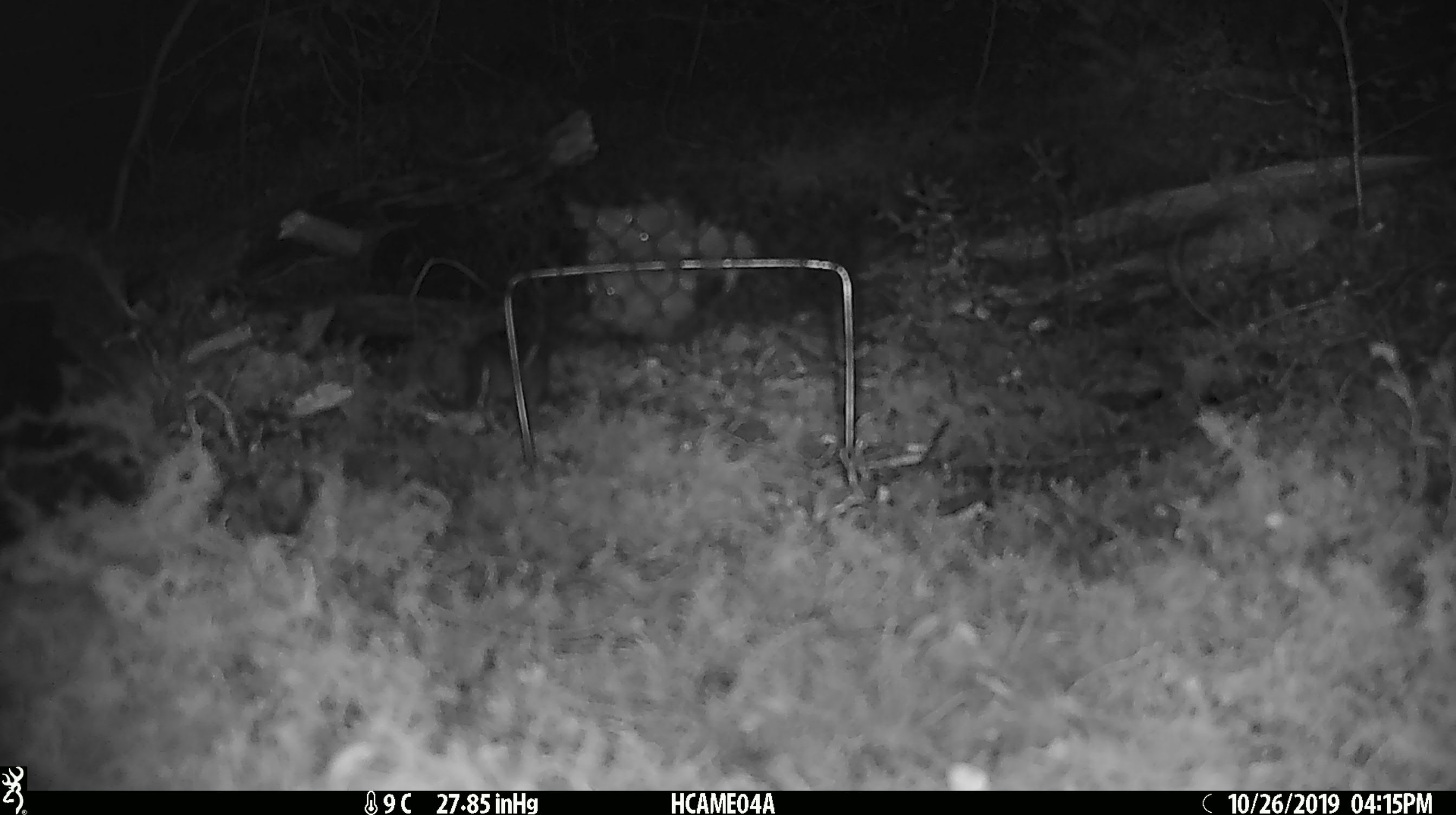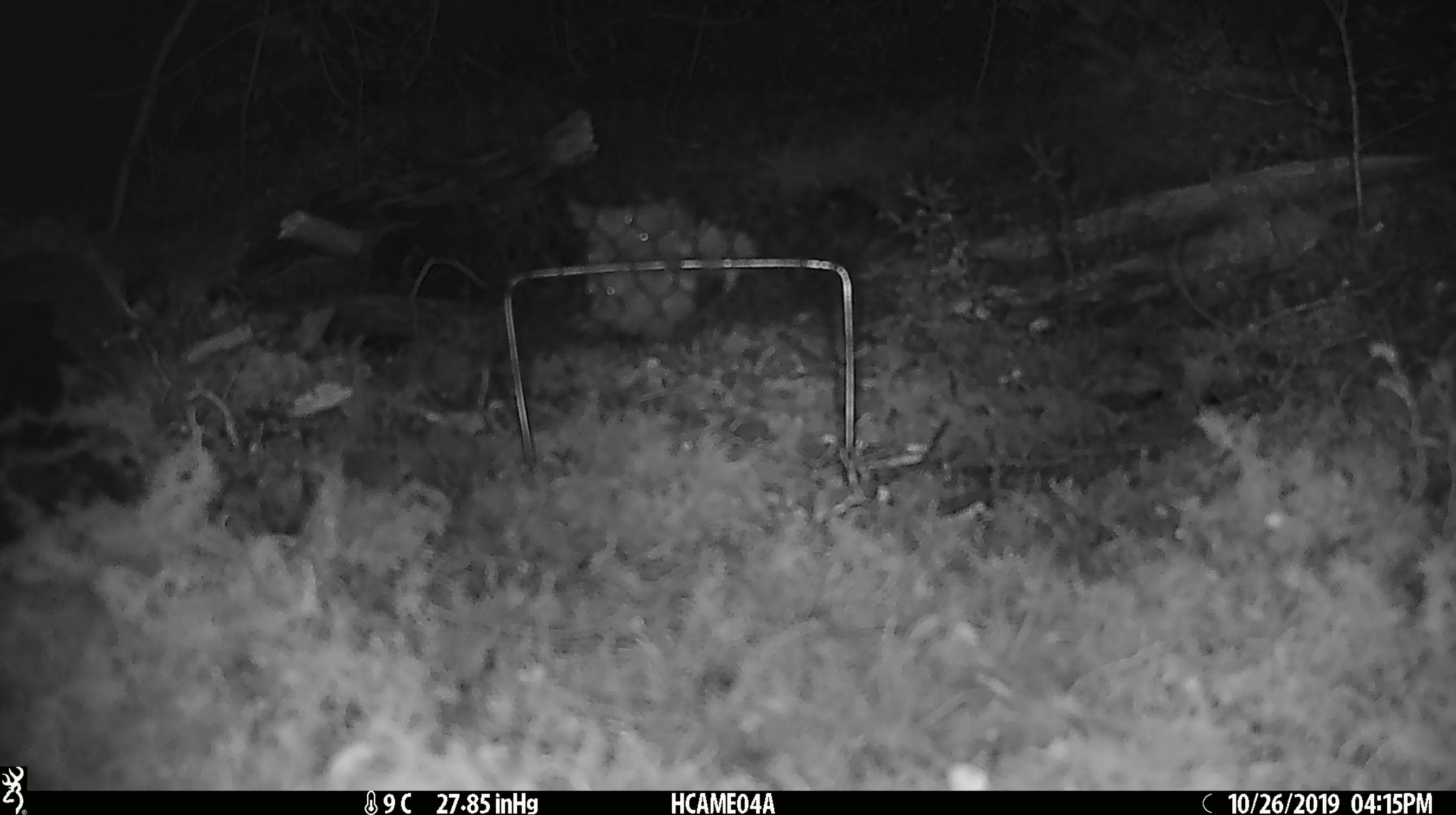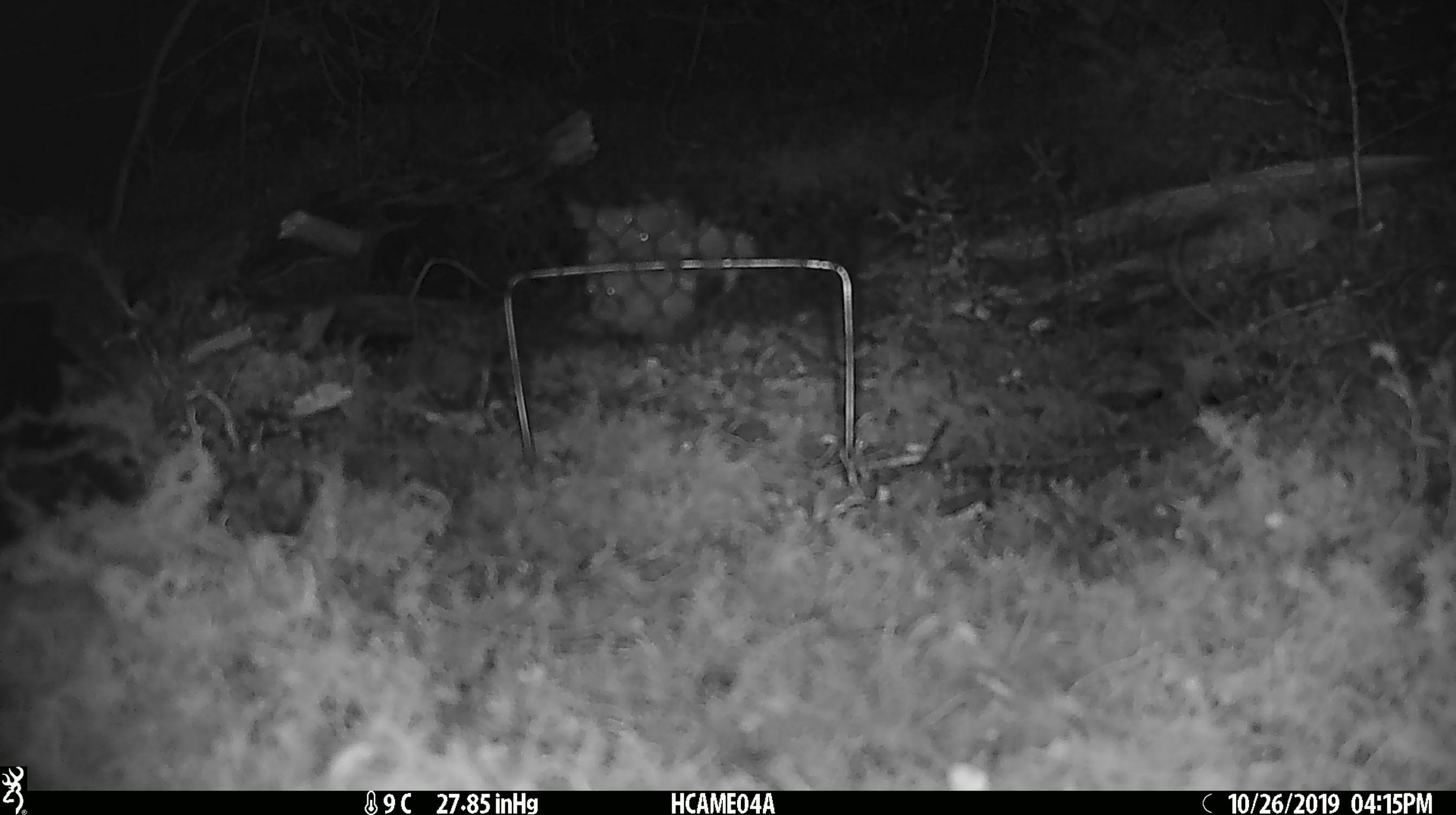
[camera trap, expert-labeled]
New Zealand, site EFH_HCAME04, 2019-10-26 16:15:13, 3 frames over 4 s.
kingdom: Animalia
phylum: Chordata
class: Mammalia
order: Rodentia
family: Muridae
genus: Mus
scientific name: Mus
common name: mouse